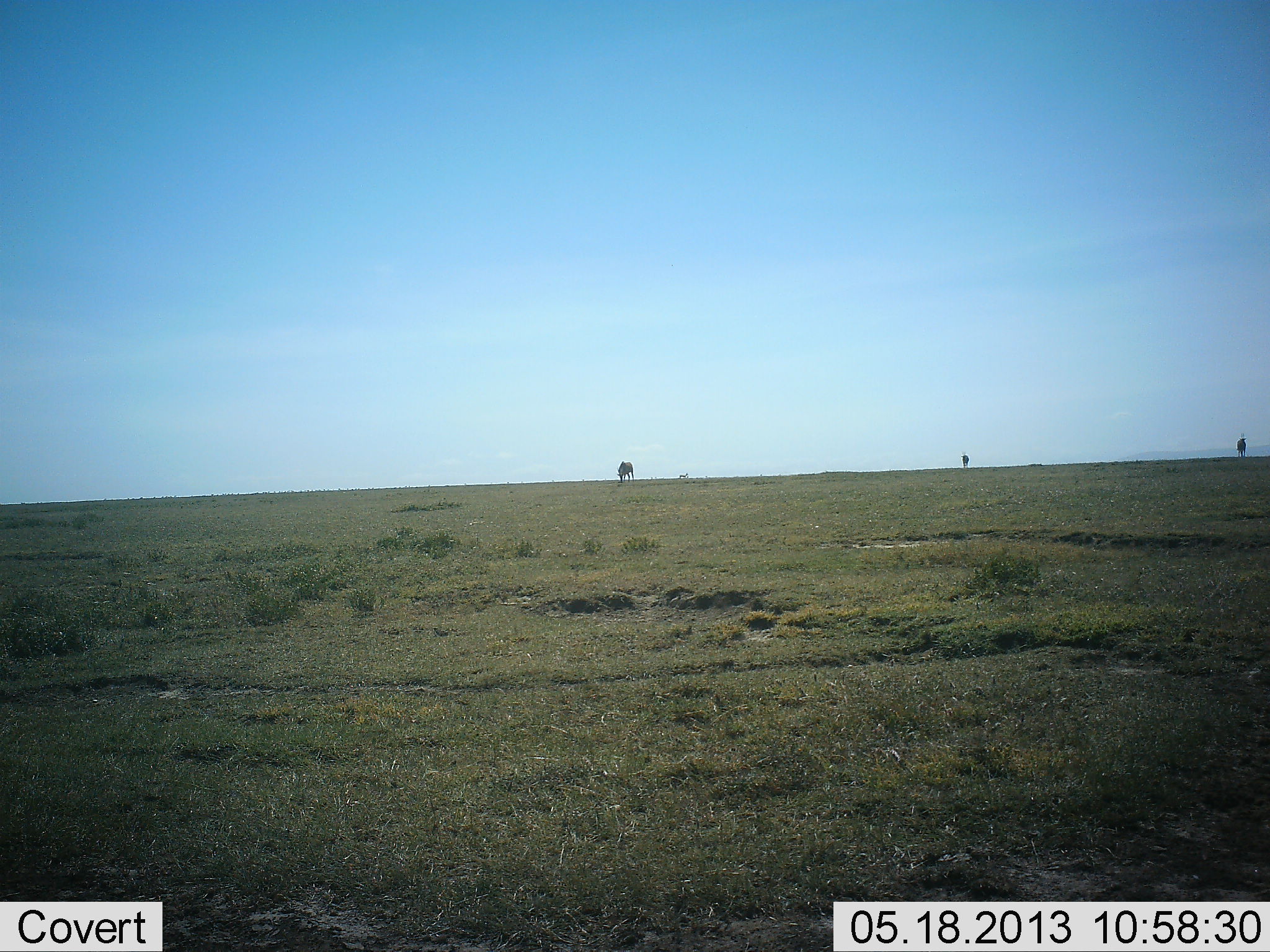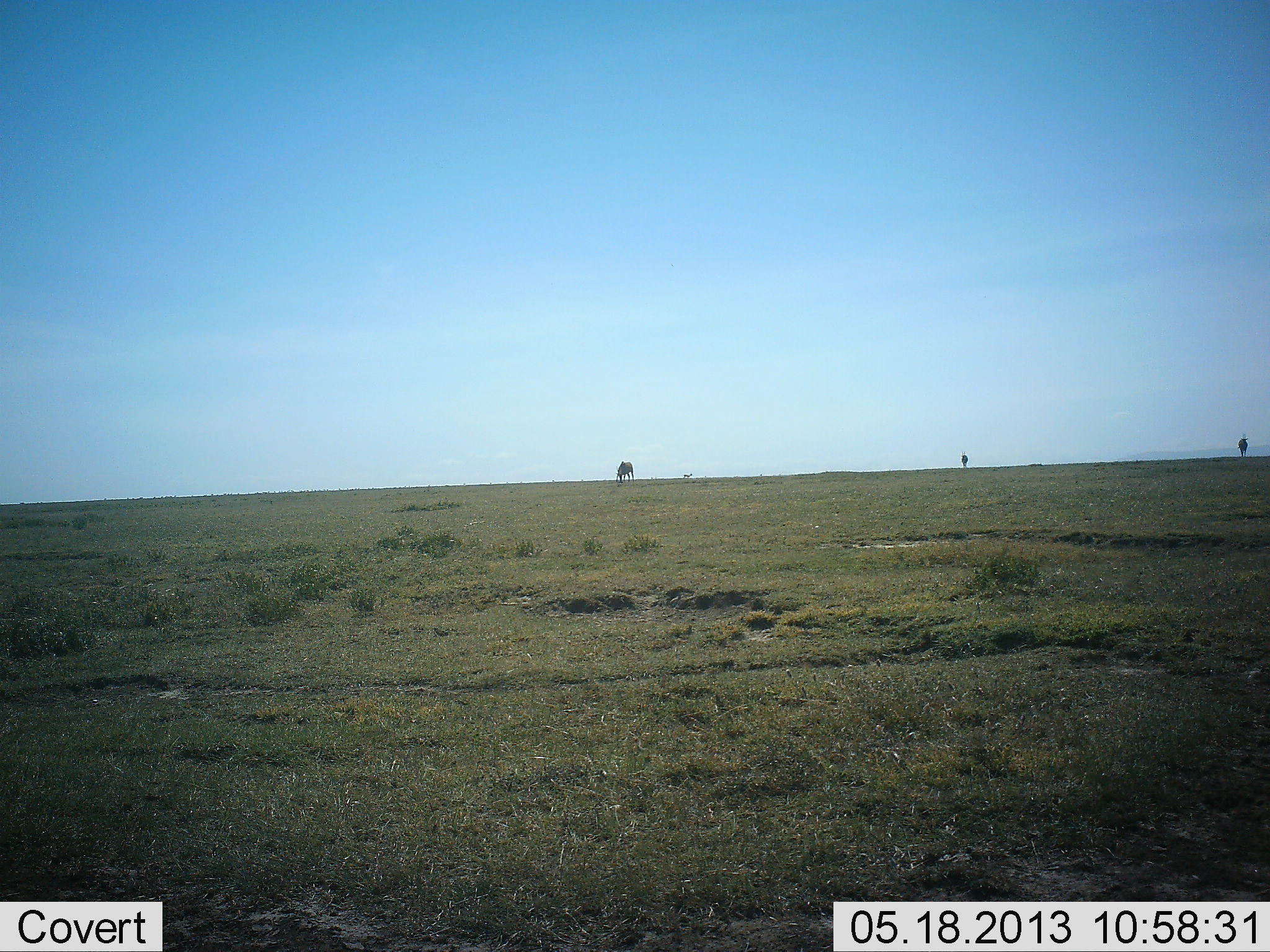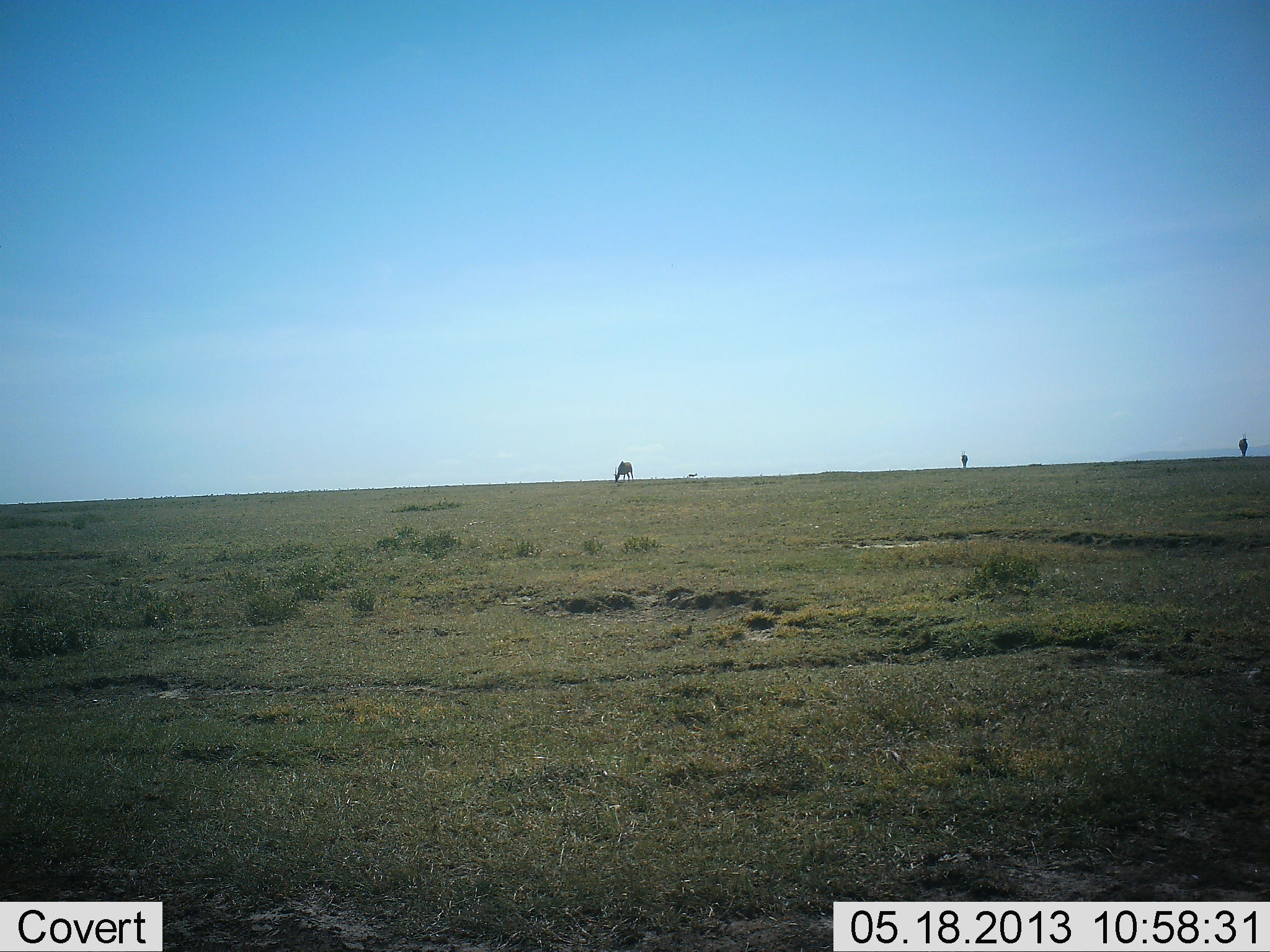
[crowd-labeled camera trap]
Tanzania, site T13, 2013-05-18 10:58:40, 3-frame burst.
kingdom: Animalia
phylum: Chordata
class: Mammalia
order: Perissodactyla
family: Equidae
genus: Equus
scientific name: Equus quagga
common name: plains zebra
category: zebra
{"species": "zebra (plains zebra) (Equus quagga)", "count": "3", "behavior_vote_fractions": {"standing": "33%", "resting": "0%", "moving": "0%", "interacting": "0%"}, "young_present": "0%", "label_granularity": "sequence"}